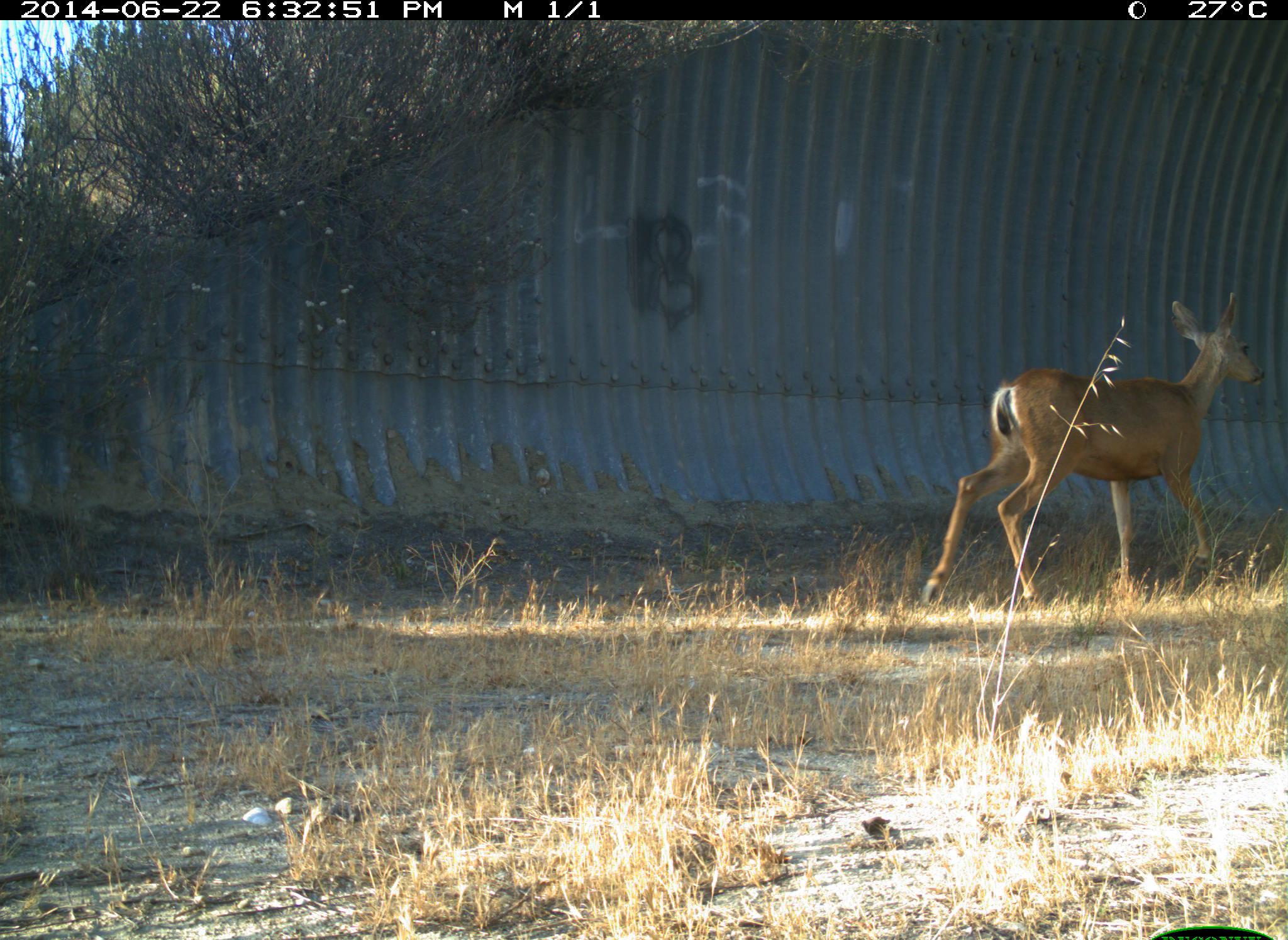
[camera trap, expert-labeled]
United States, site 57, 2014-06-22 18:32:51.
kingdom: Animalia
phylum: Chordata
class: Mammalia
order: Artiodactyla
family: Cervidae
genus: Odocoileus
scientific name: Odocoileus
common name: deer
Deer (Odocoileus).